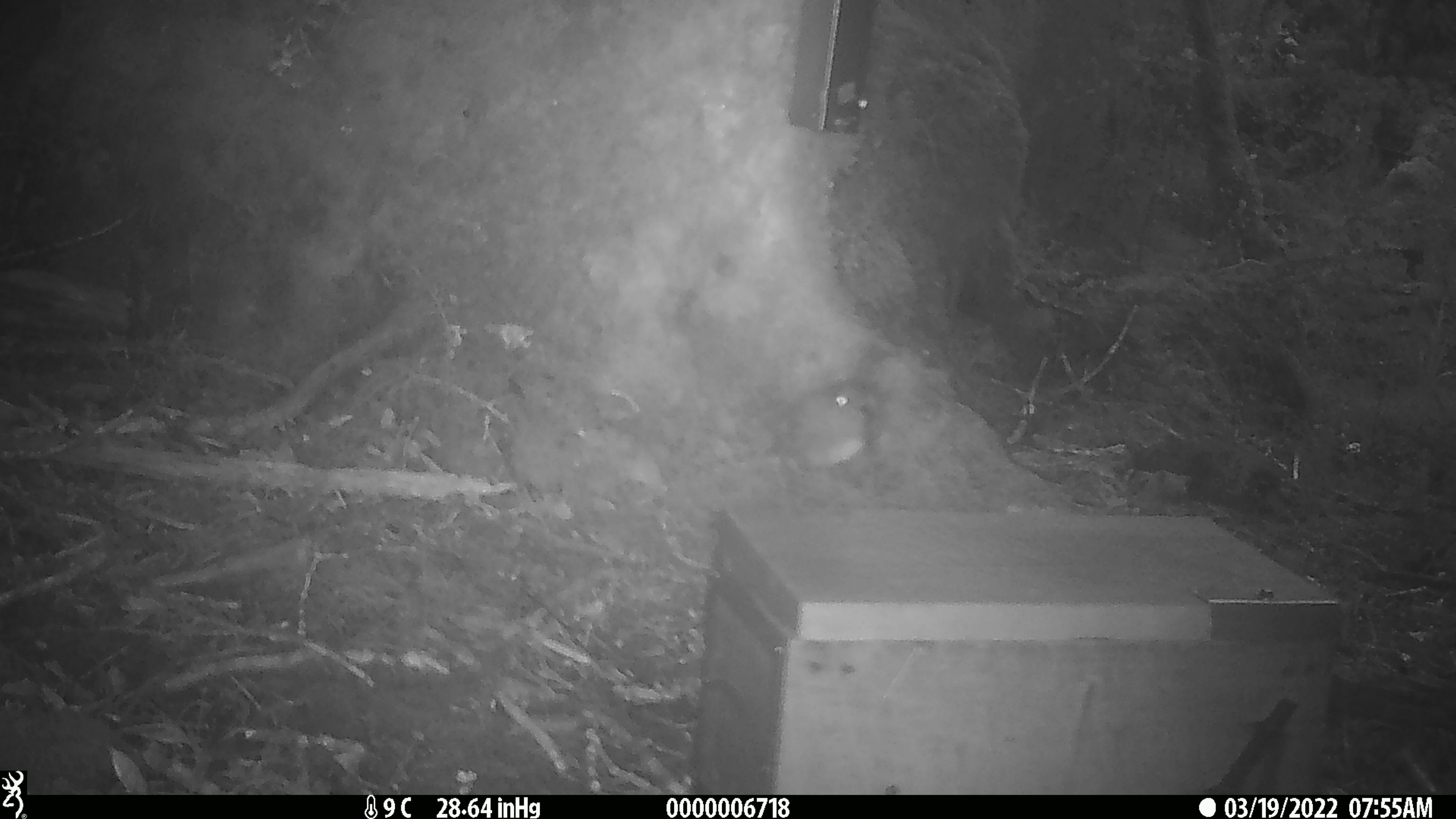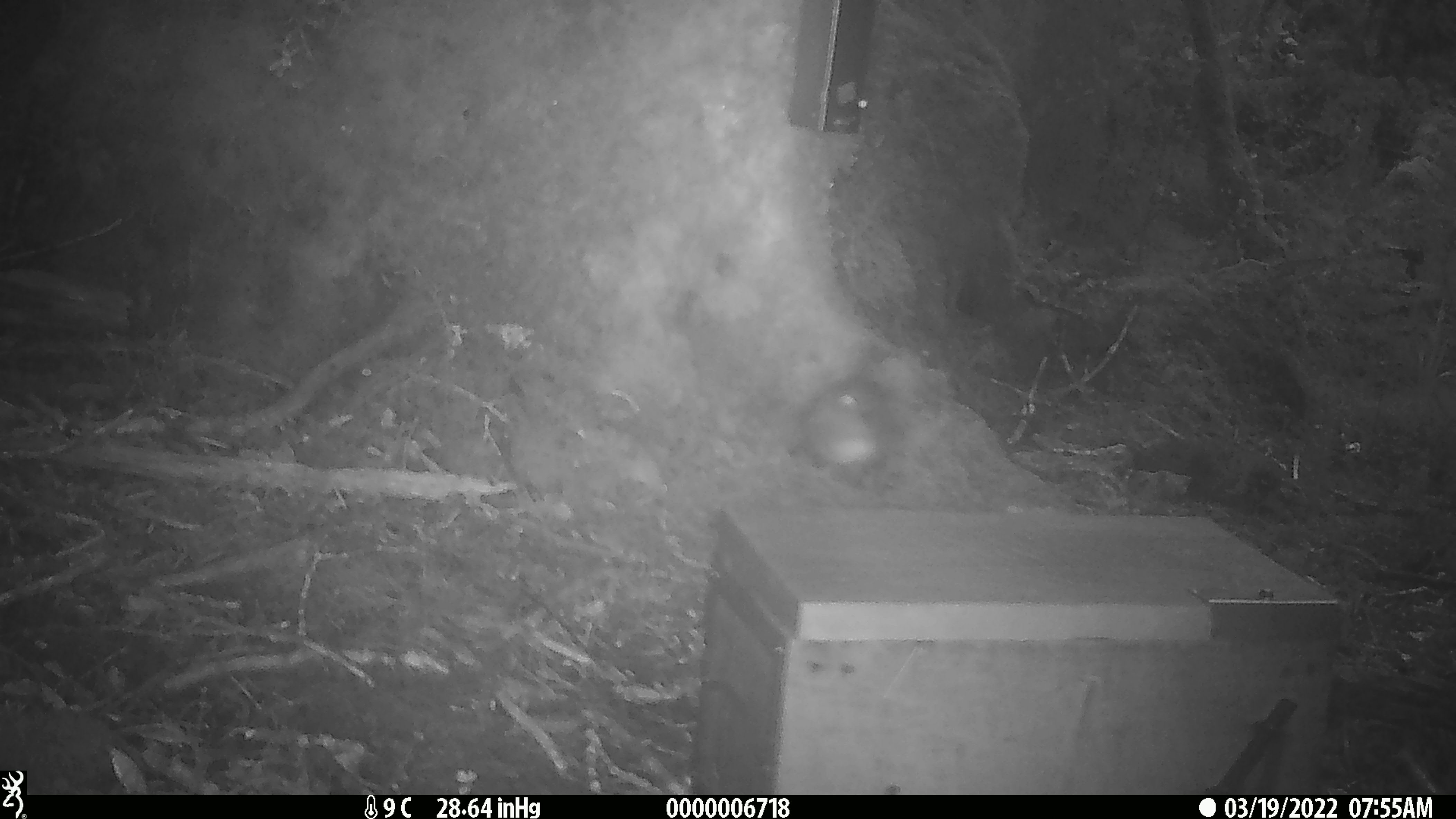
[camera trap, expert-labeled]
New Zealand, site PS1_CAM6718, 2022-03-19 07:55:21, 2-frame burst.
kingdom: Animalia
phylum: Chordata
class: Aves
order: Passeriformes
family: Petroicidae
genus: Petroica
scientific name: Petroica australis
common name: new zealand robin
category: robin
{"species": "robin (new zealand robin) (Petroica australis)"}